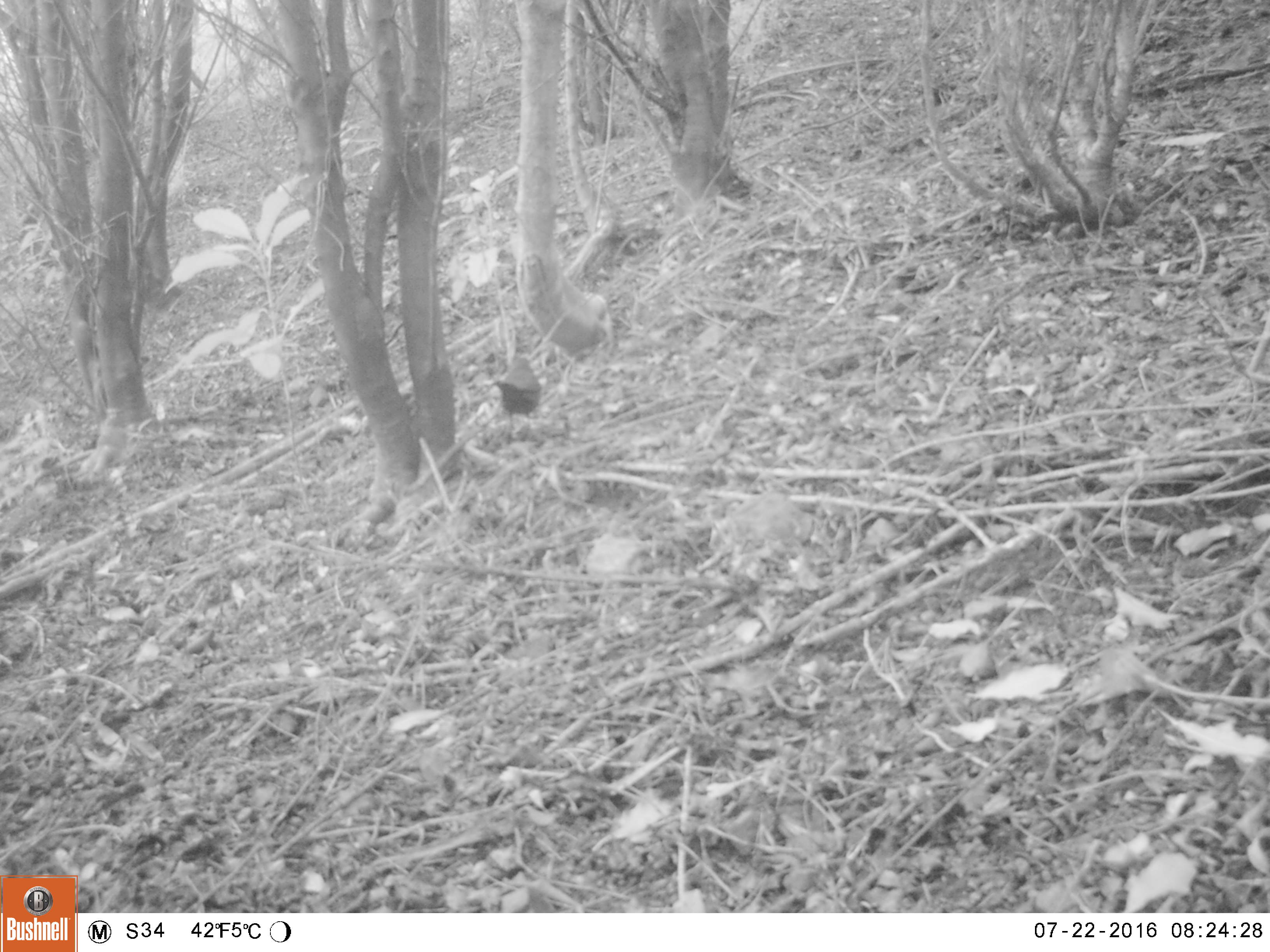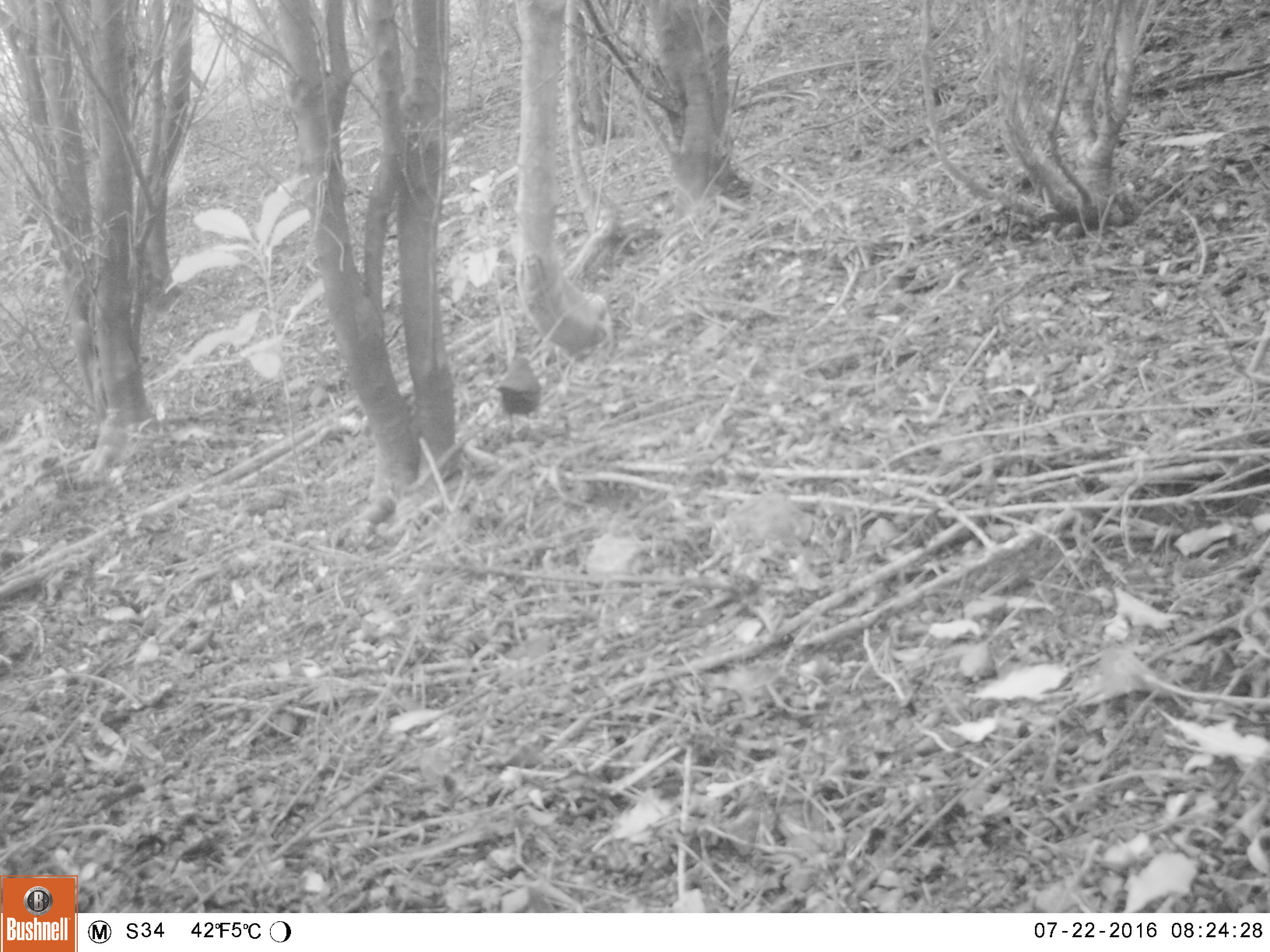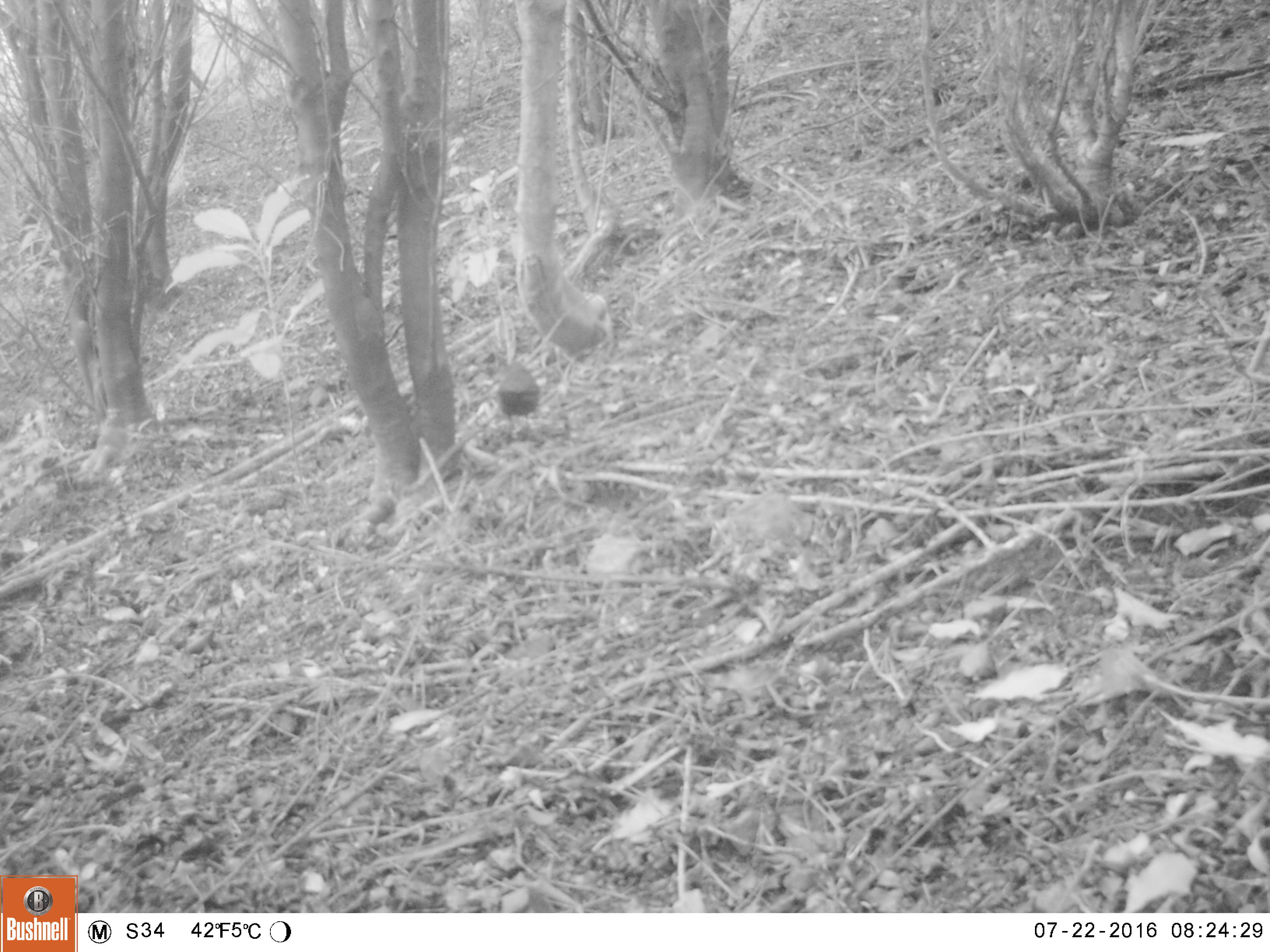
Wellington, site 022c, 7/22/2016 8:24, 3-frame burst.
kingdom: Animalia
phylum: Chordata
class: Aves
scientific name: Aves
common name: bird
Bird (Aves).